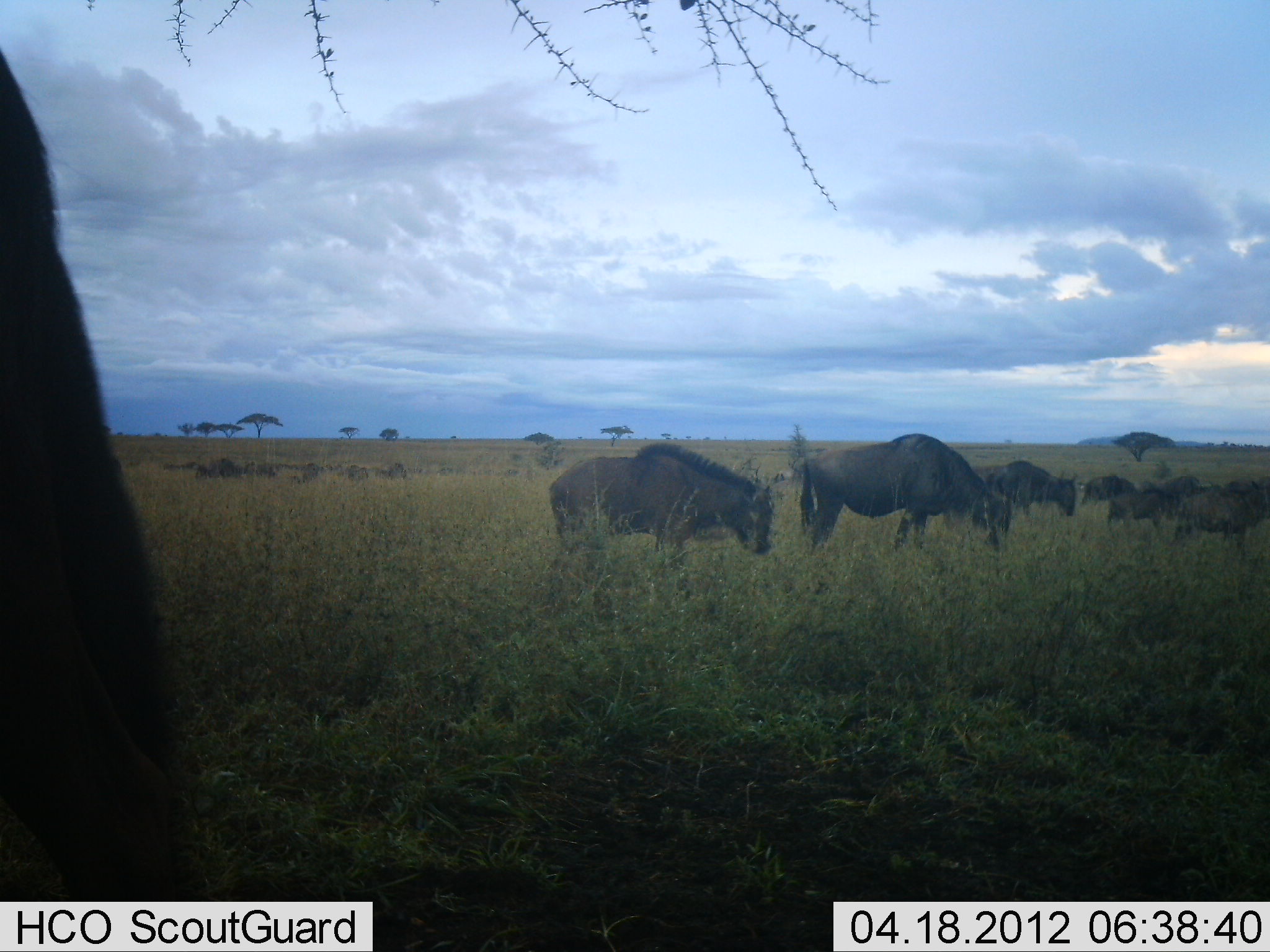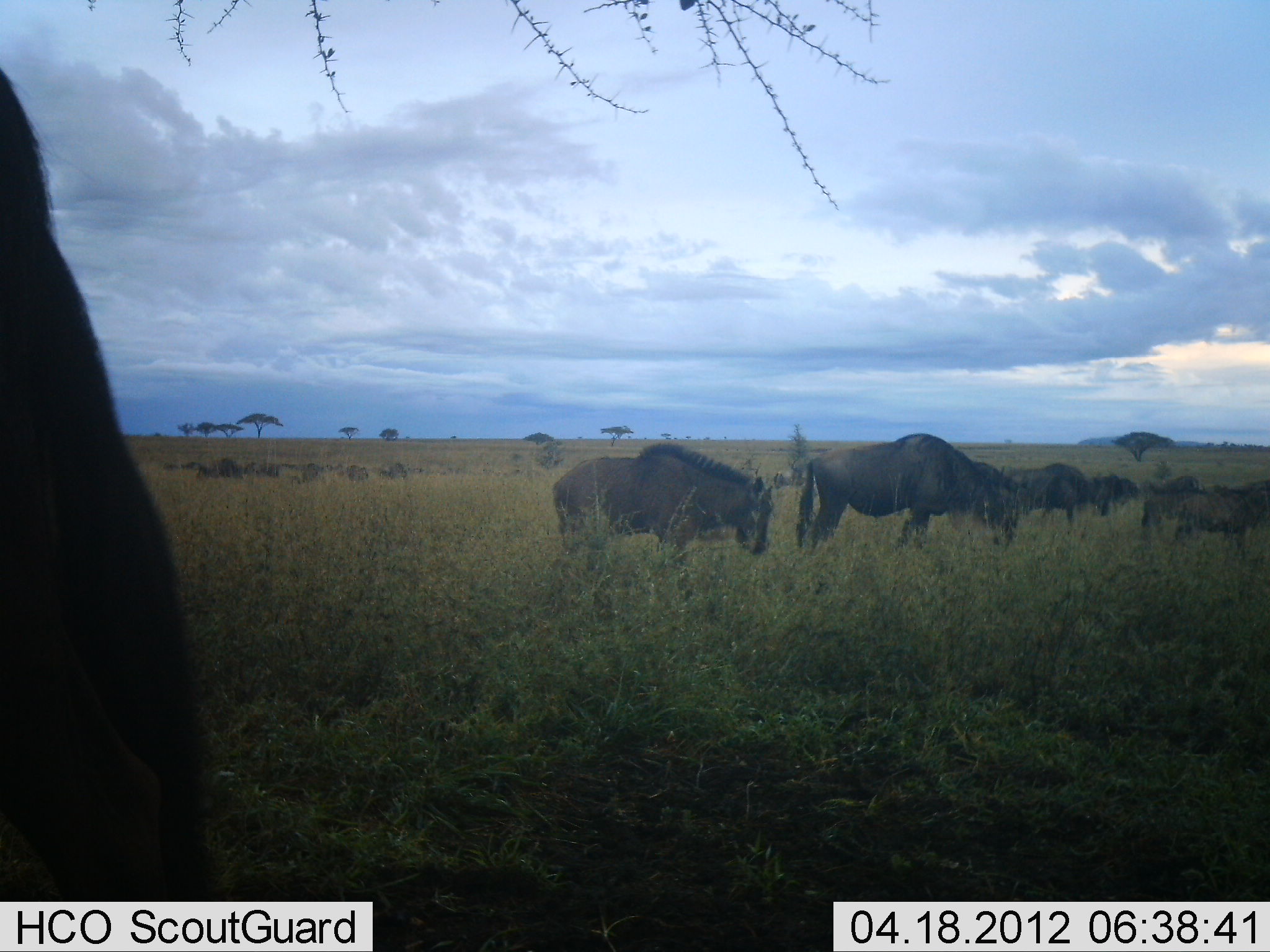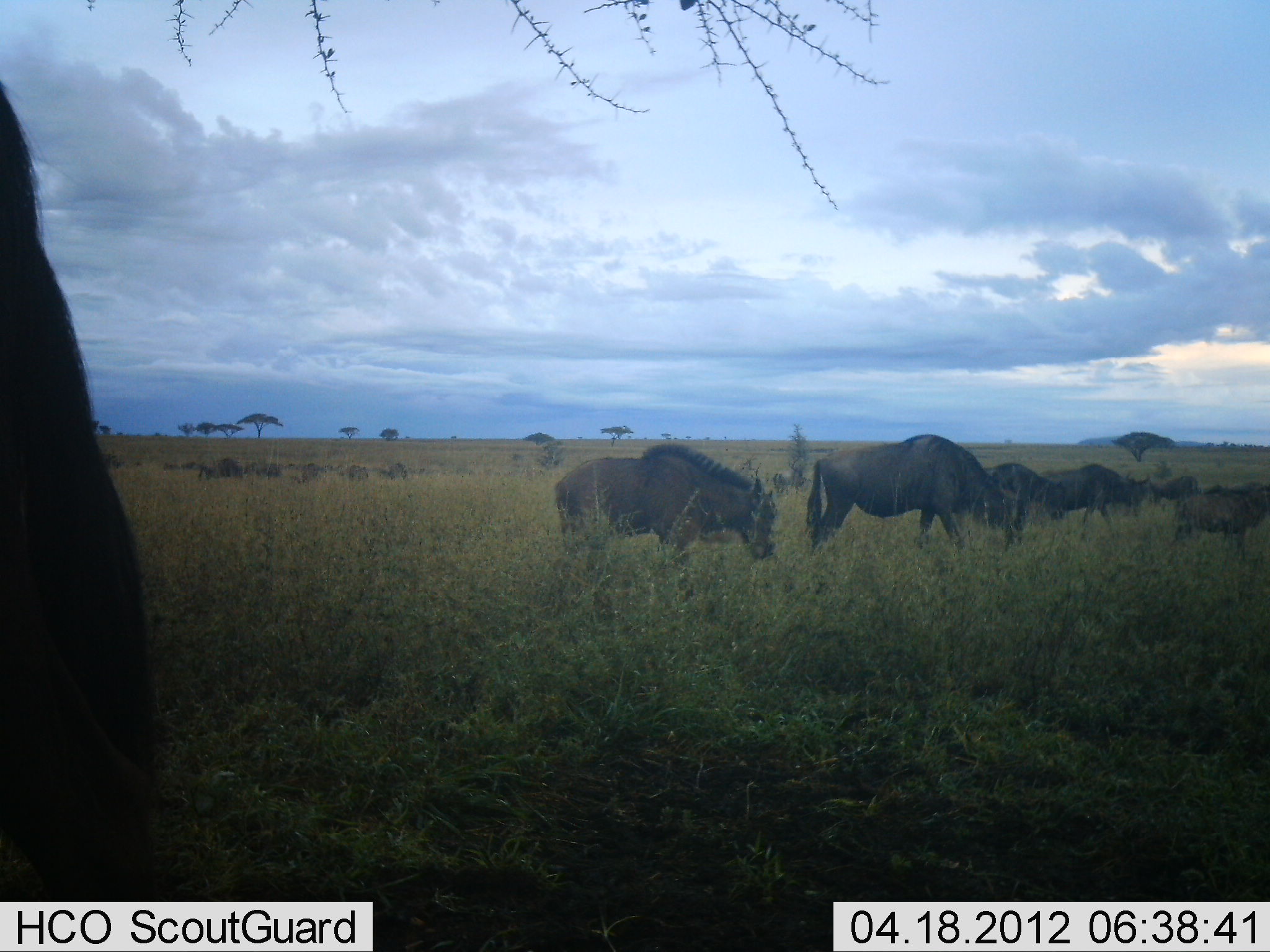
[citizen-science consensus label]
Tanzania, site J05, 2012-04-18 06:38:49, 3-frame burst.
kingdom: Animalia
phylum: Chordata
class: Mammalia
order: Artiodactyla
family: Bovidae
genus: Connochaetes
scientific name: Connochaetes taurinus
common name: blue wildebeest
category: wildebeest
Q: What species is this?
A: Wildebeest (blue wildebeest) (Connochaetes taurinus).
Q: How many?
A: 11-50.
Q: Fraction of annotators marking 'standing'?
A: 40%.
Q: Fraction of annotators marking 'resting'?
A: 0%.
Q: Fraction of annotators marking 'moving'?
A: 47%.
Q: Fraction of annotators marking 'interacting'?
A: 0%.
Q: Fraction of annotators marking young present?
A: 27%.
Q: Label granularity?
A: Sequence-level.